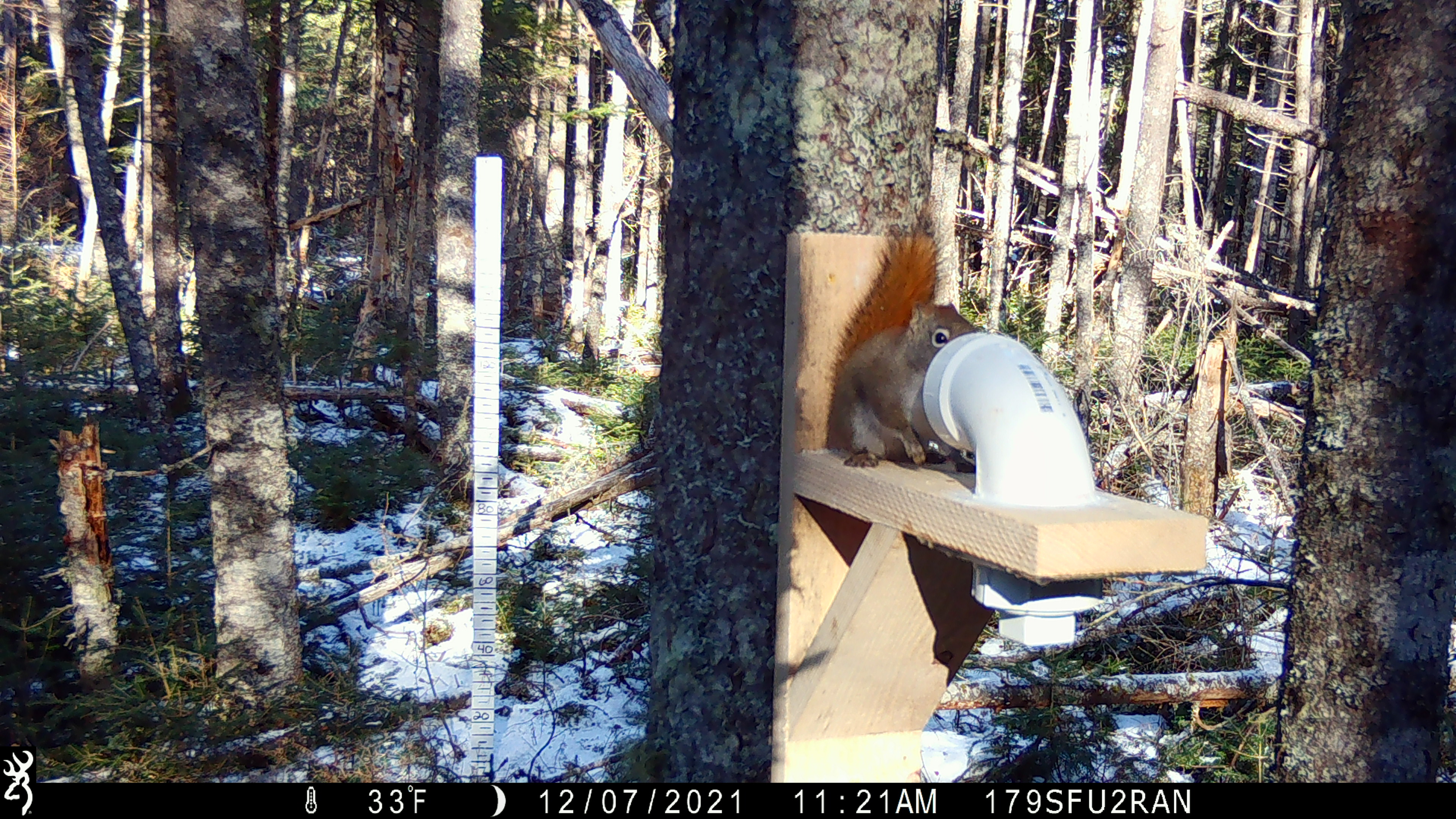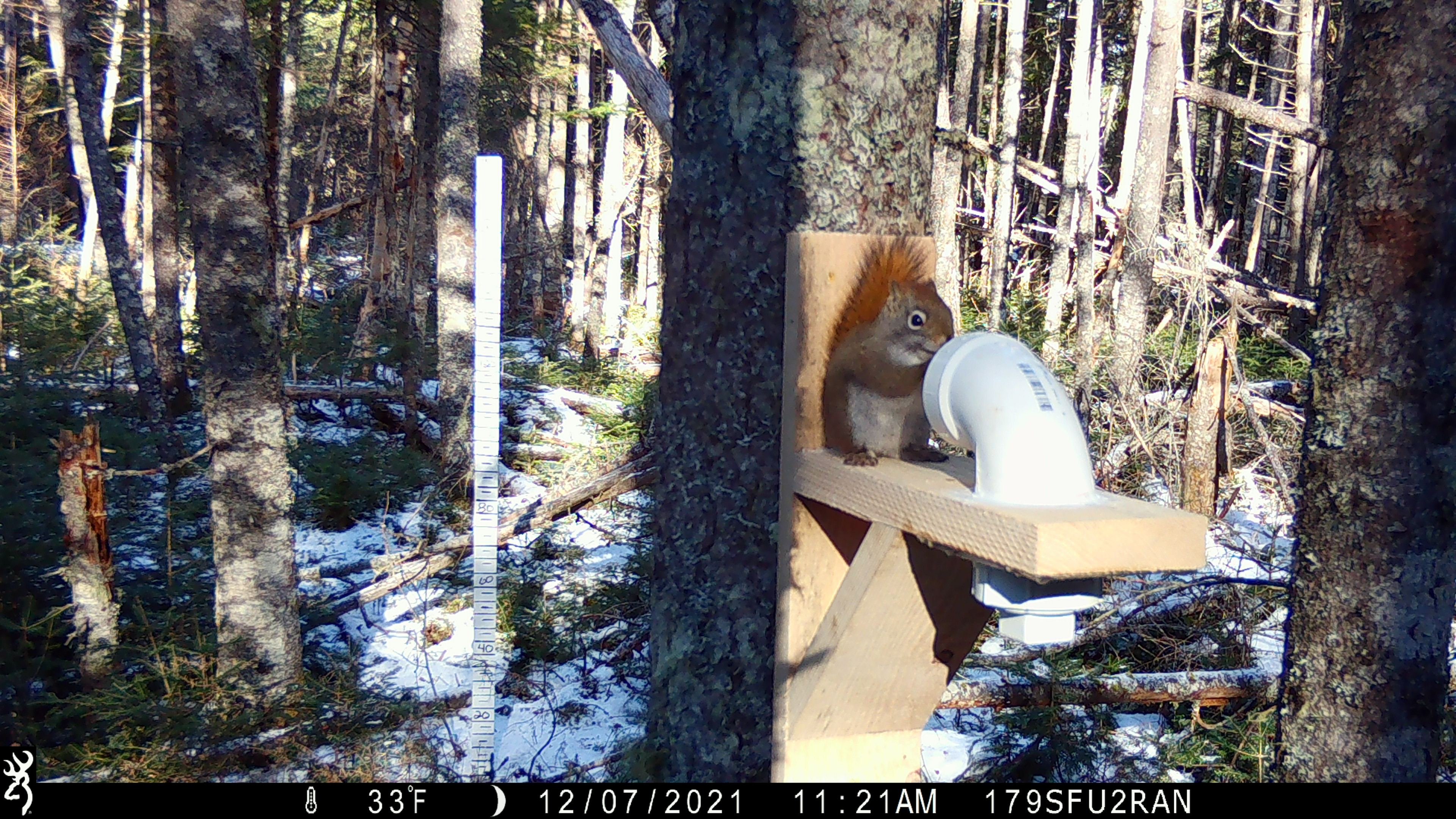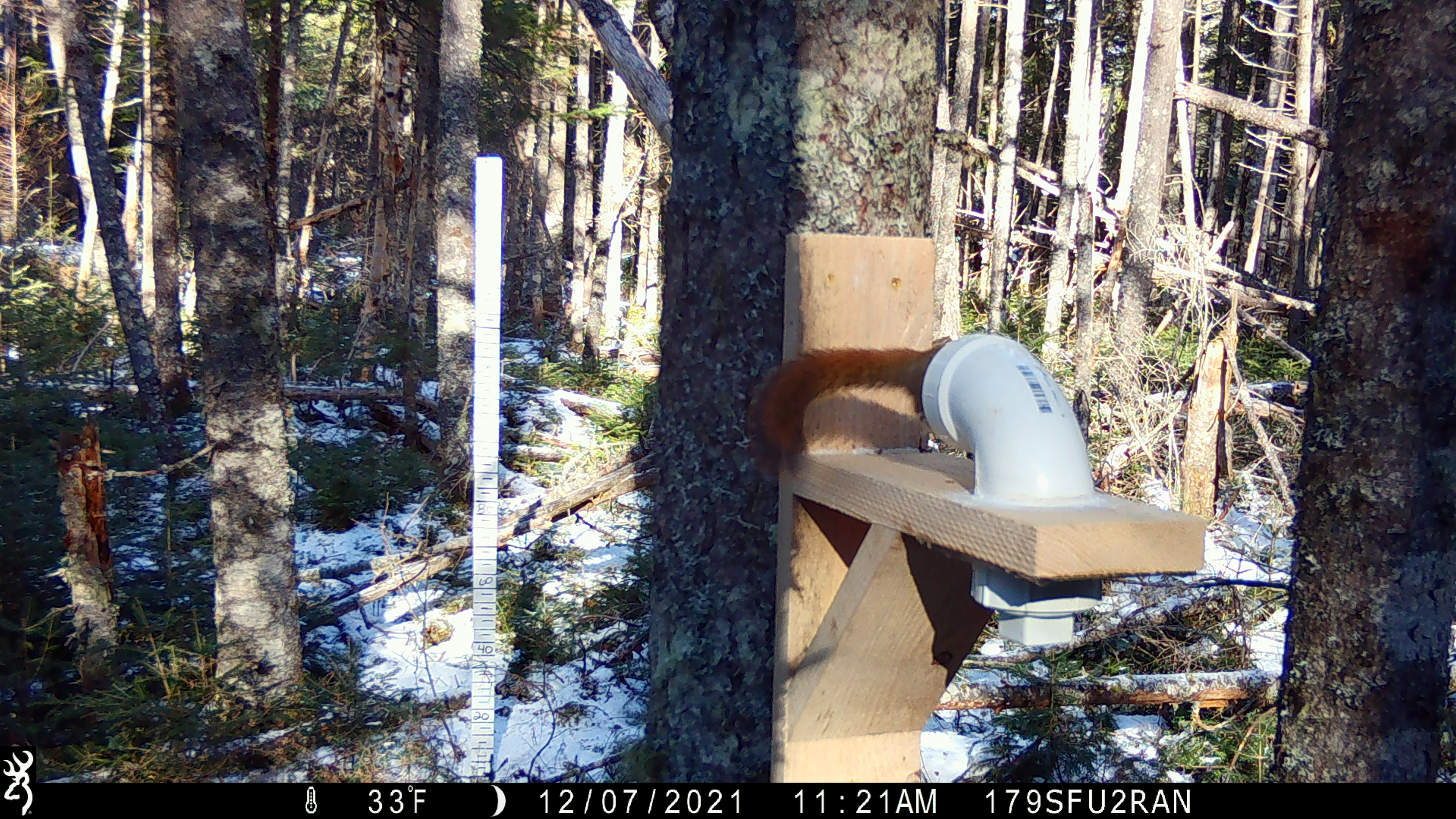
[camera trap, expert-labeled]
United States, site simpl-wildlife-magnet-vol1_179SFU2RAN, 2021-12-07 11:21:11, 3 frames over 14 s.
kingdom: Animalia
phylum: Chordata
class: Mammalia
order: Rodentia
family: Sciuridae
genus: Tamiasciurus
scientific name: Tamiasciurus hudsonicus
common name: red squirrel